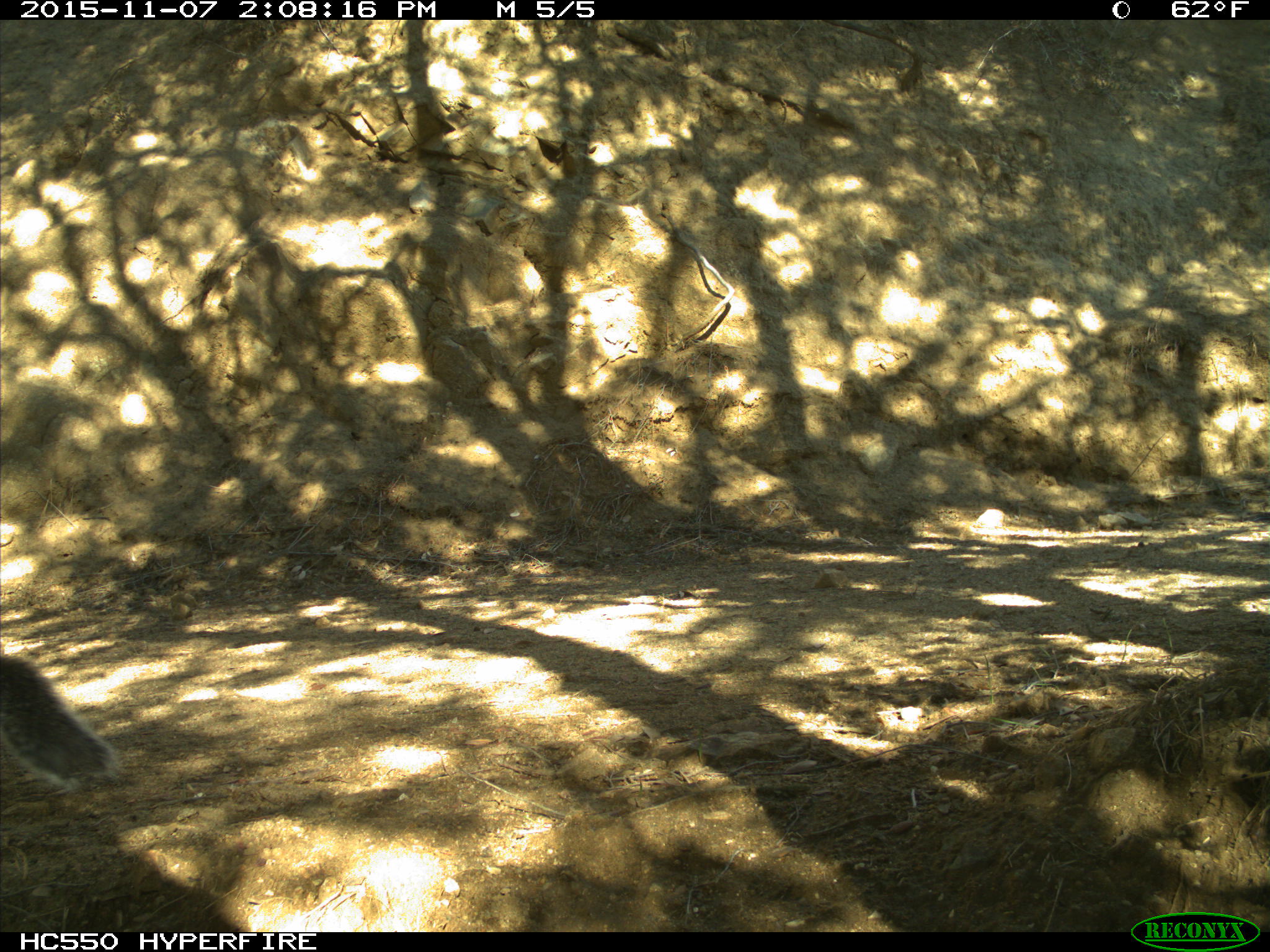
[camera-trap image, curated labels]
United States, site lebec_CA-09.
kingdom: Animalia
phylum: Chordata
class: Mammalia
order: Rodentia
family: Sciuridae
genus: Sciurus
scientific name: Sciurus carolinensis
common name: eastern gray squirrel